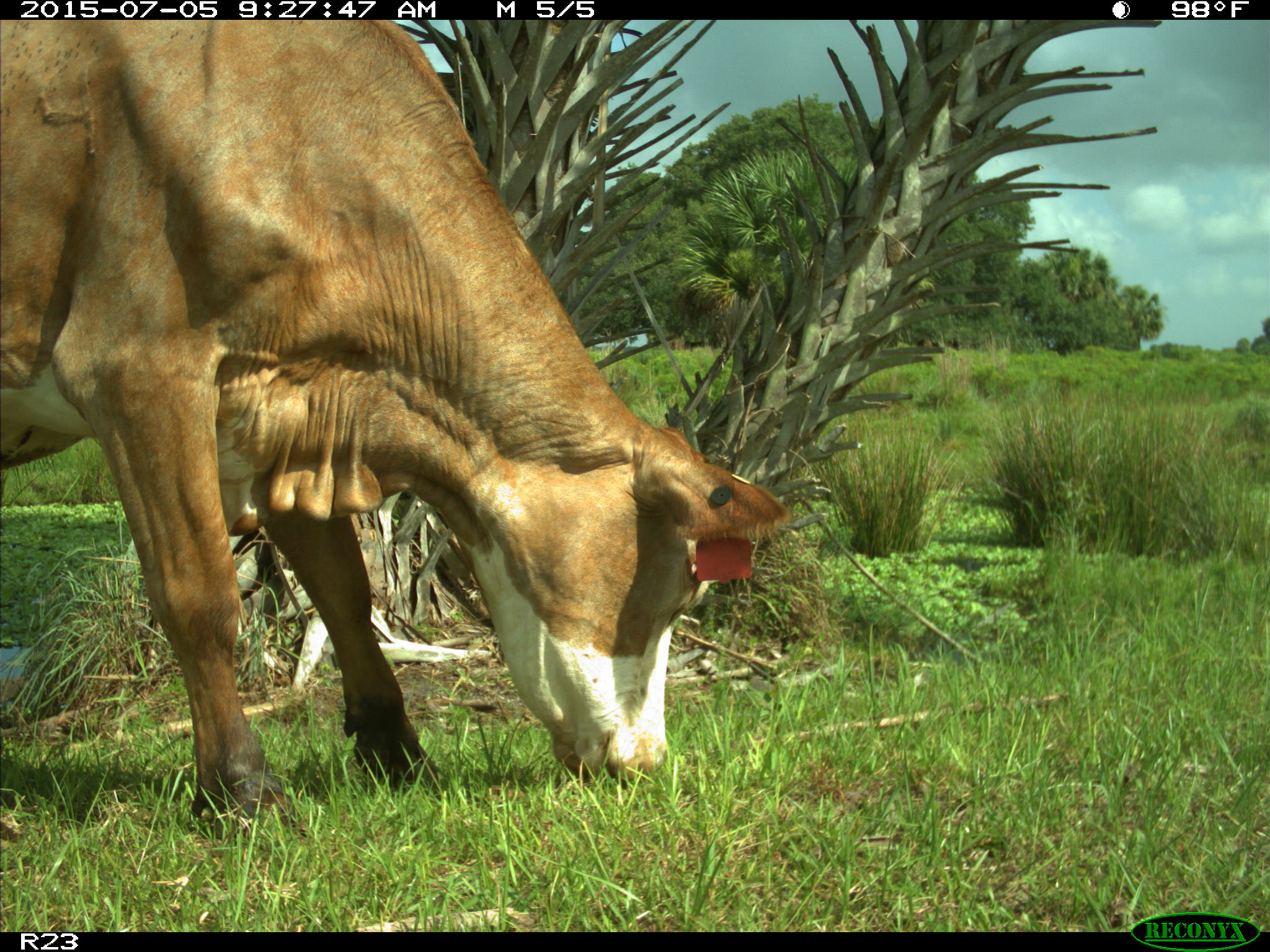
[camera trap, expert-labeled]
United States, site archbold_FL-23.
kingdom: Animalia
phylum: Chordata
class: Mammalia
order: Artiodactyla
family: Bovidae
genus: Bos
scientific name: Bos taurus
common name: domestic cow